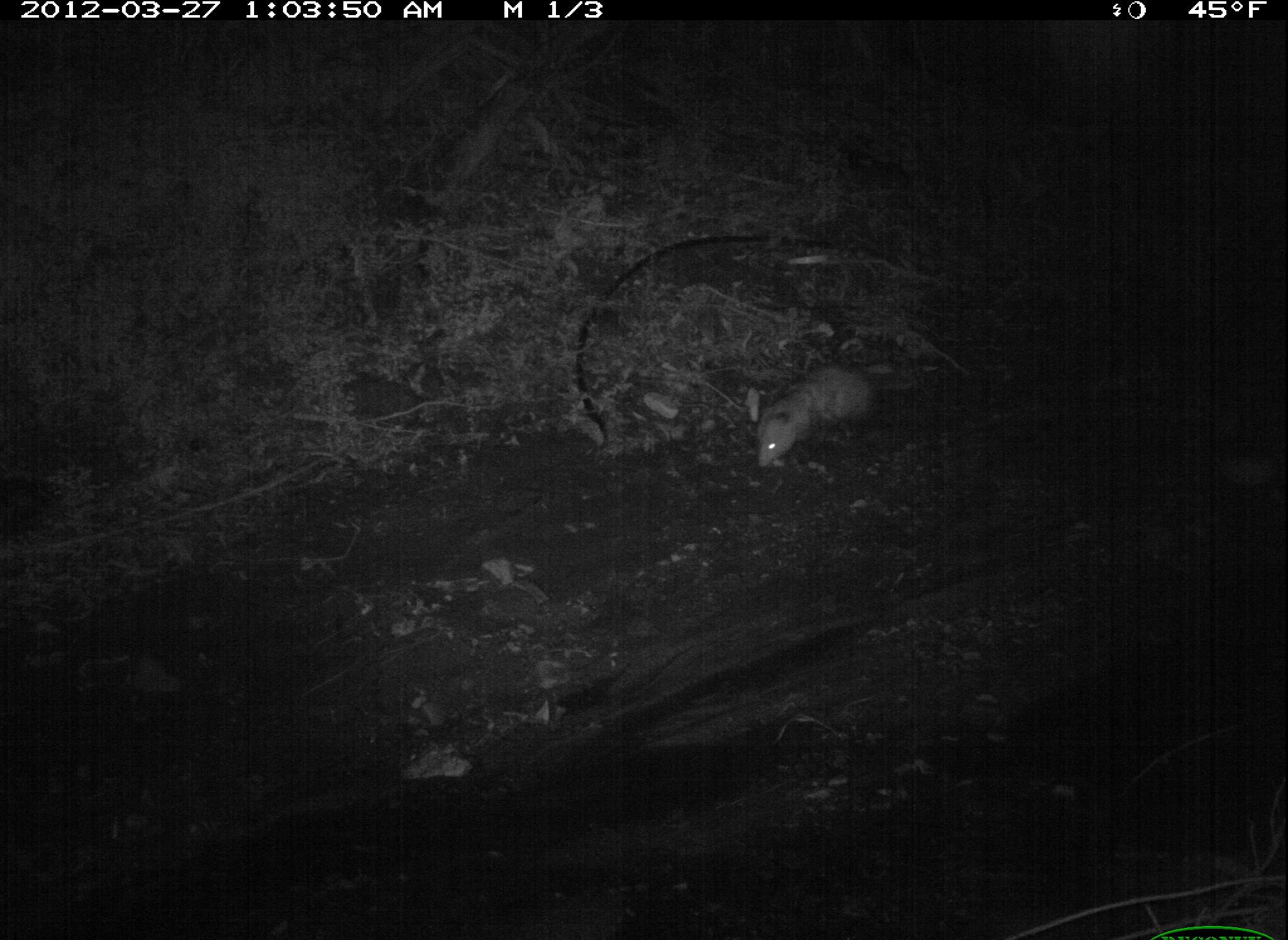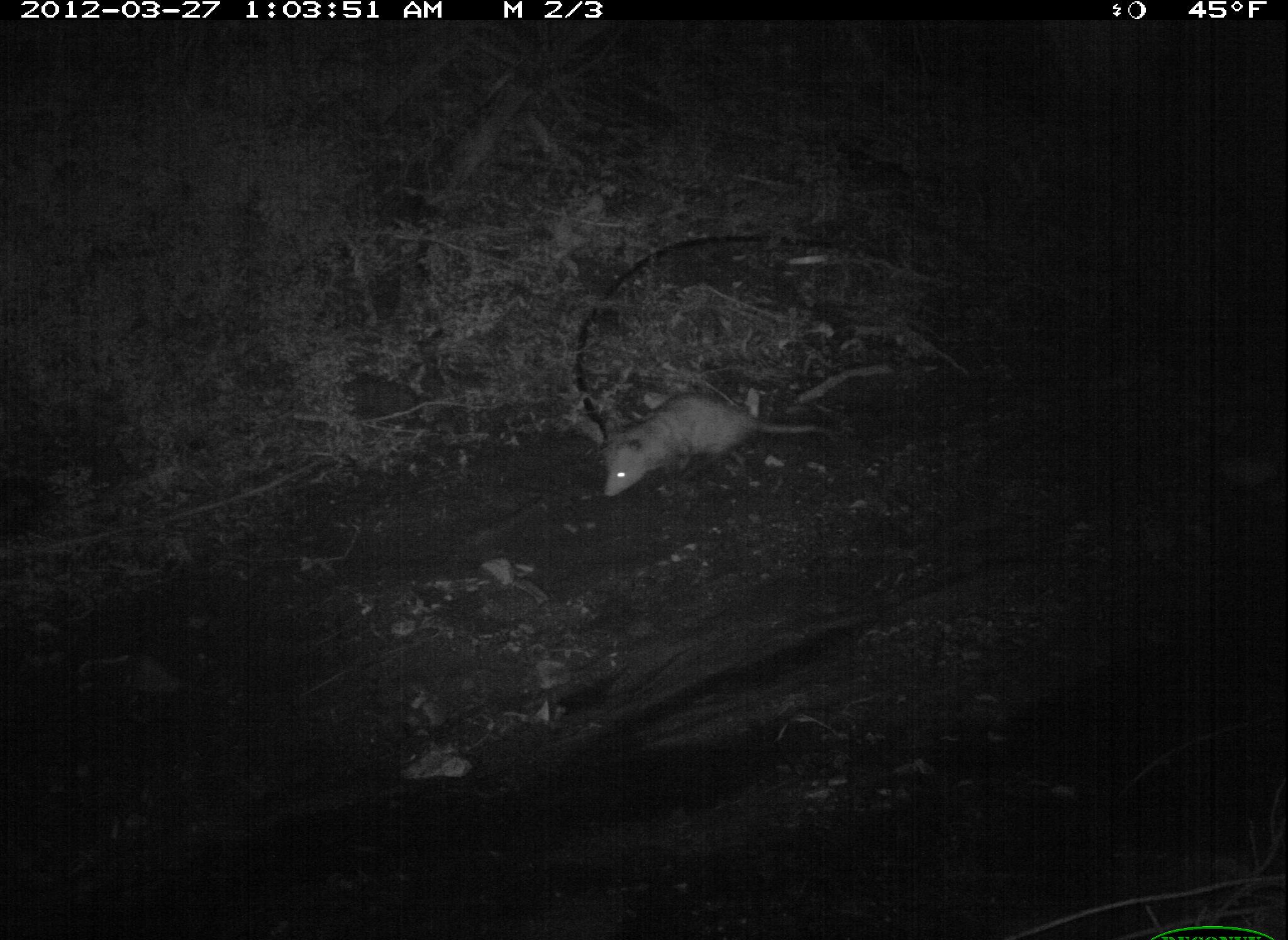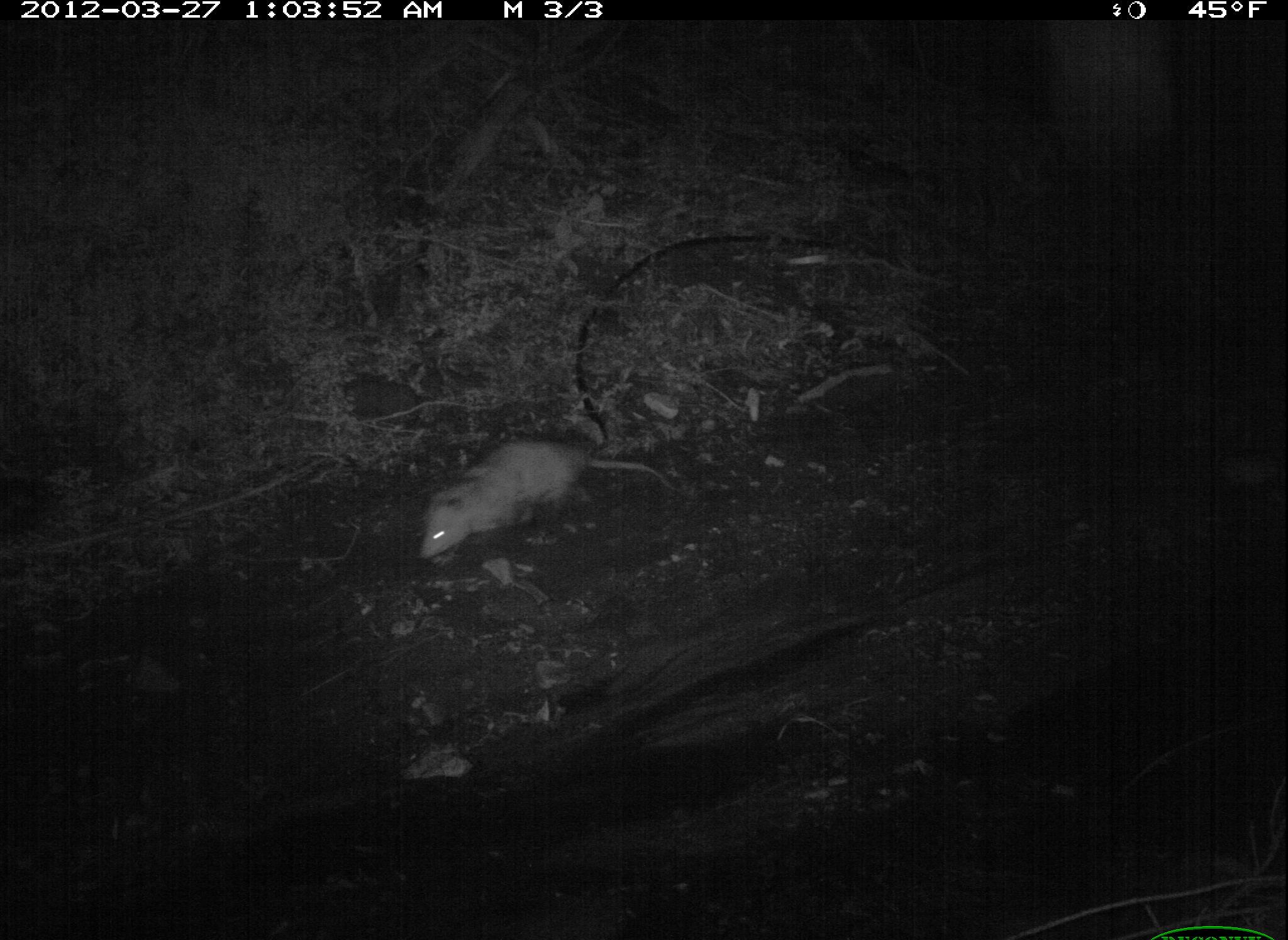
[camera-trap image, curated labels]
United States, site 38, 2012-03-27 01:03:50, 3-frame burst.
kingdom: Animalia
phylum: Chordata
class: Mammalia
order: Didelphimorphia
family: Didelphidae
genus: Didelphis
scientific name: Didelphis virginiana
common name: virginia opossum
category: opossum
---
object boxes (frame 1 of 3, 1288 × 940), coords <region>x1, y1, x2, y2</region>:
opossum: <region>728, 338, 910, 470</region>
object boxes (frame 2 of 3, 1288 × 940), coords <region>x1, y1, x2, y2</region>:
opossum: <region>591, 364, 834, 507</region>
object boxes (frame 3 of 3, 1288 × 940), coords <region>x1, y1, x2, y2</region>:
opossum: <region>372, 428, 662, 573</region>